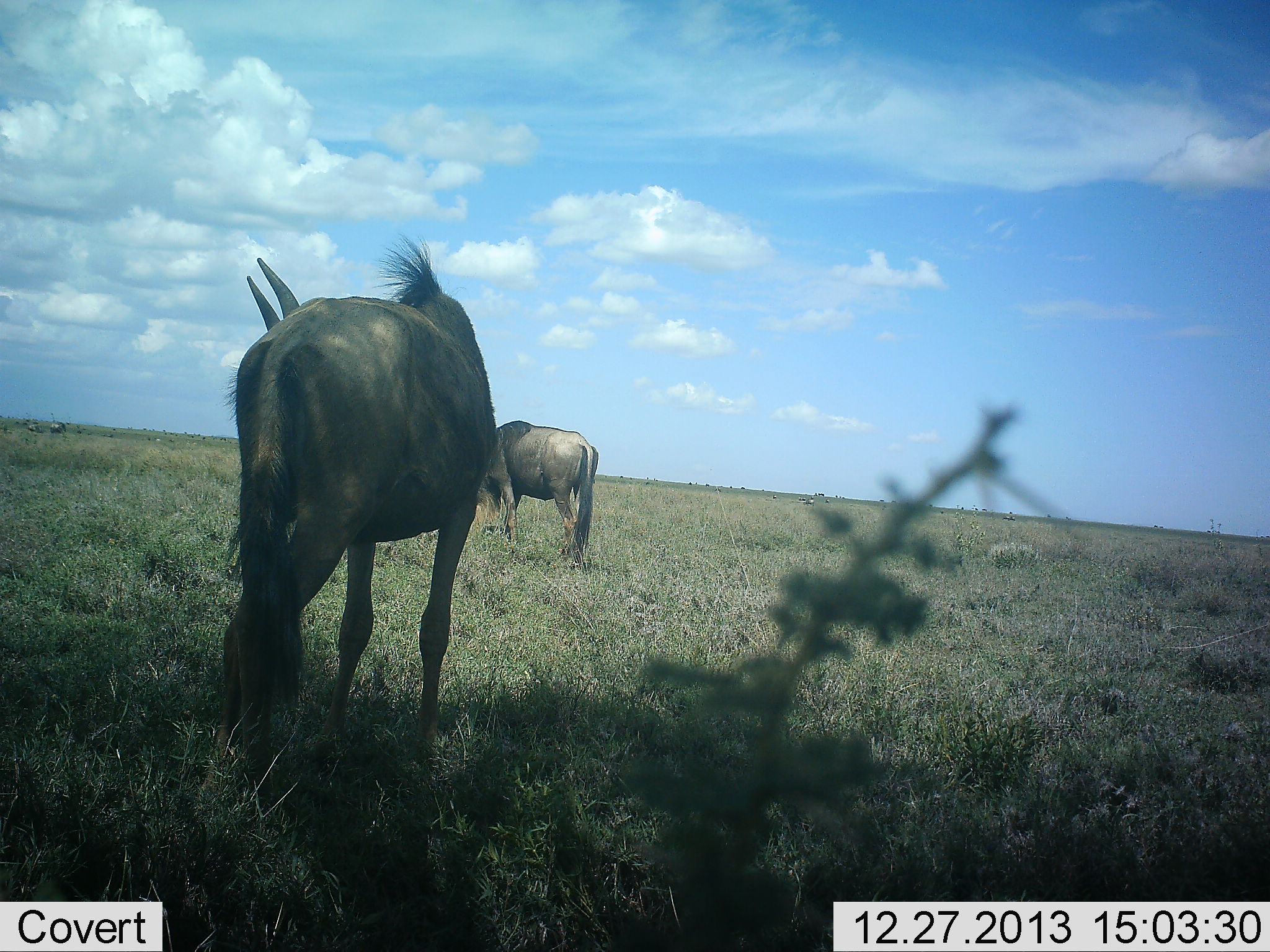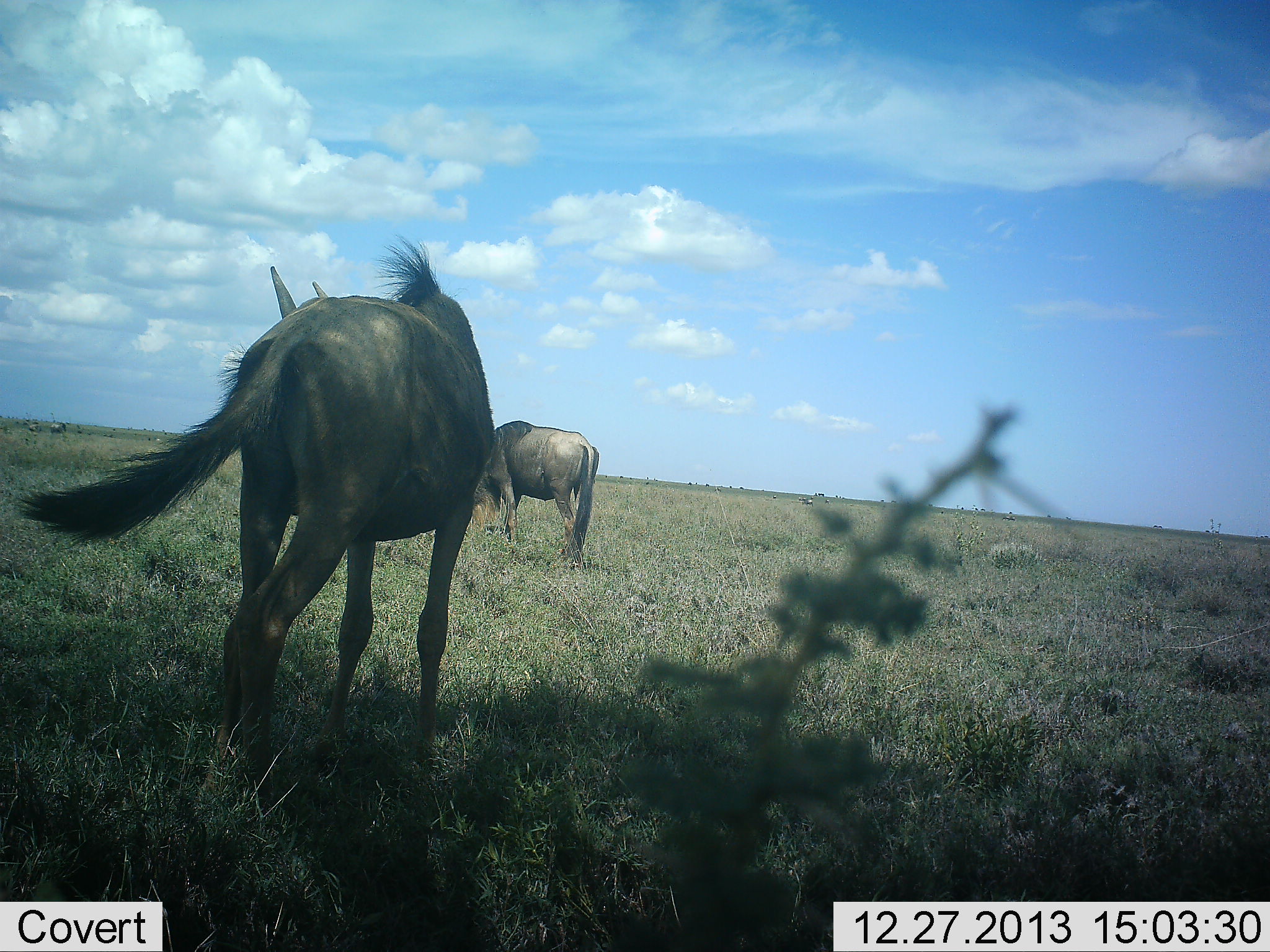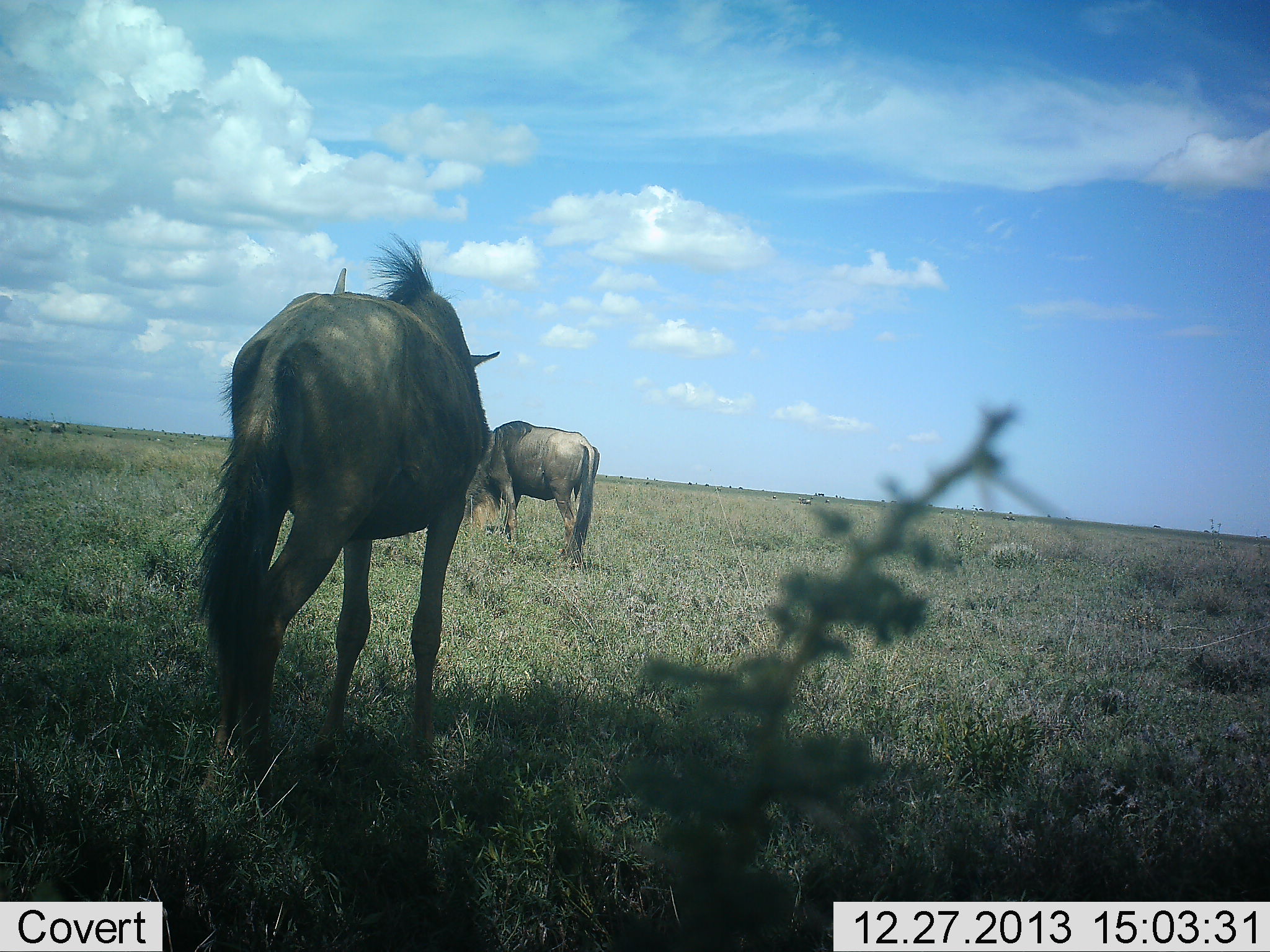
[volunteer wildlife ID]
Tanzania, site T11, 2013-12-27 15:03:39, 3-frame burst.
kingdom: Animalia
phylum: Chordata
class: Mammalia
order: Artiodactyla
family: Bovidae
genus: Connochaetes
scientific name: Connochaetes taurinus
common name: blue wildebeest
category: wildebeest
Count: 2.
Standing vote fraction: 70%.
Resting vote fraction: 10%.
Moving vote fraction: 10%.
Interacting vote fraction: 0%.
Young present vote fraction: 0%.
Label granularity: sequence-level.